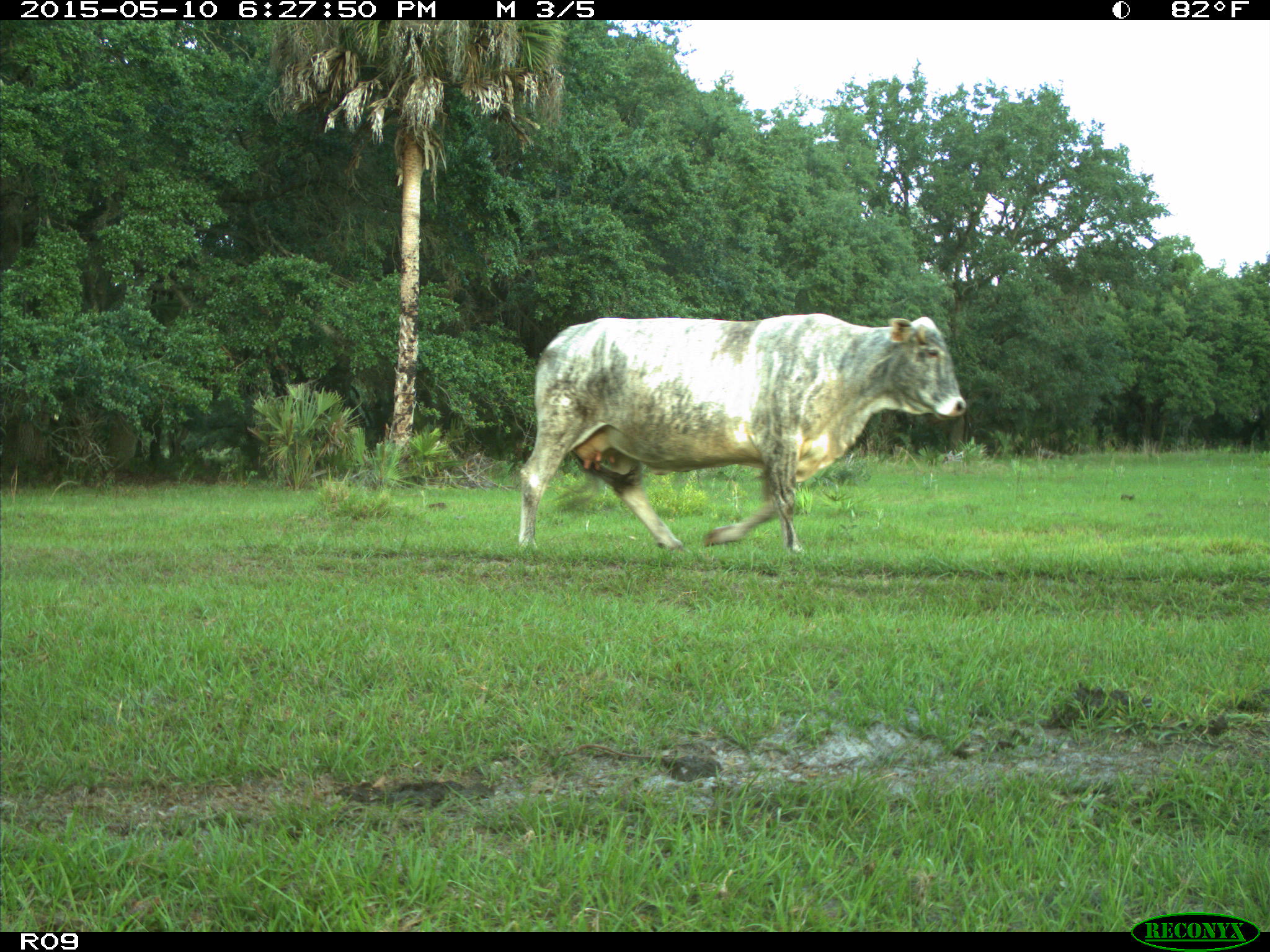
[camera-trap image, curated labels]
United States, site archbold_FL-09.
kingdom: Animalia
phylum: Chordata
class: Mammalia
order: Artiodactyla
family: Bovidae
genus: Bos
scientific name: Bos taurus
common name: domestic cow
Bos taurus (domestic cow).